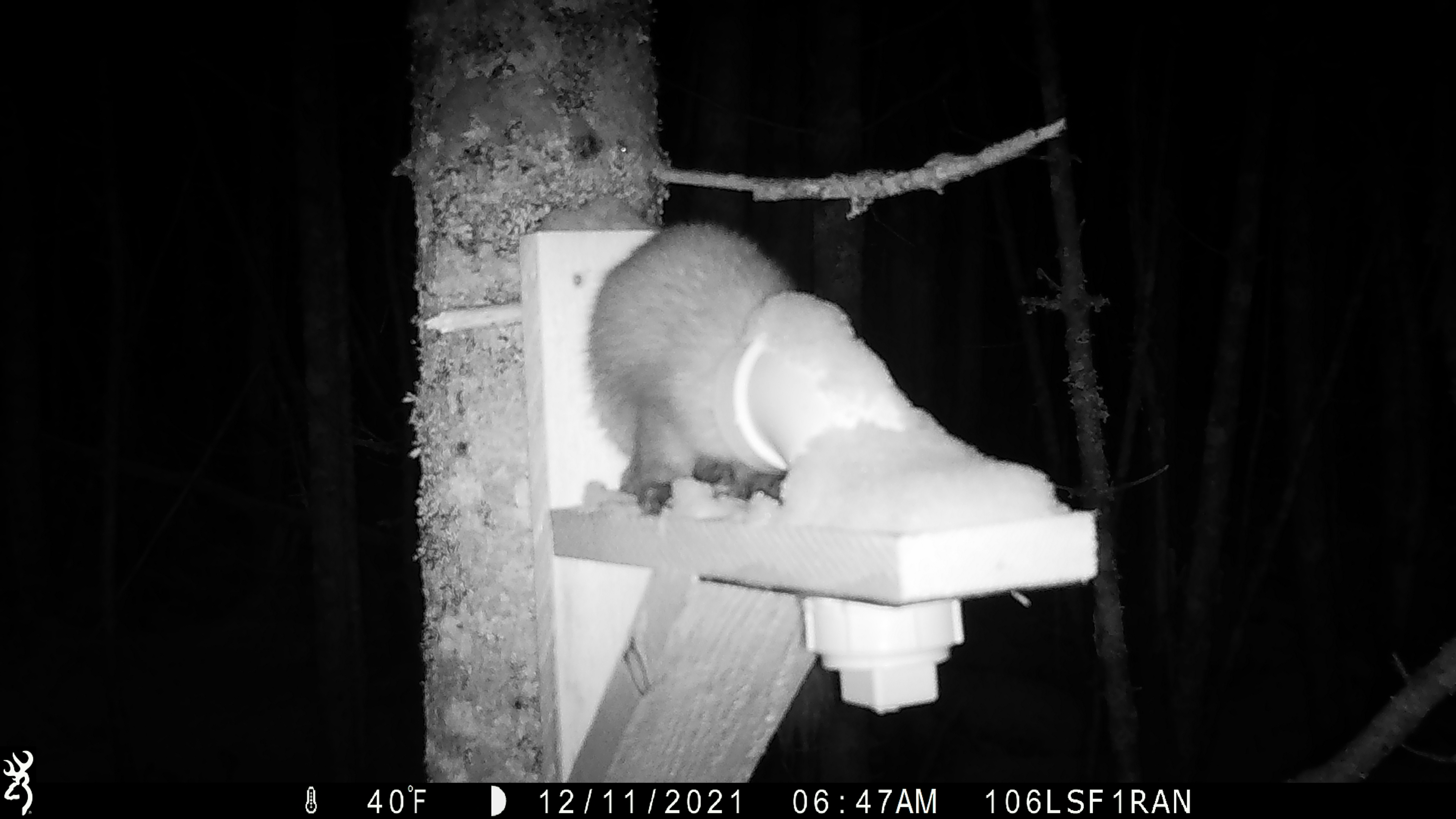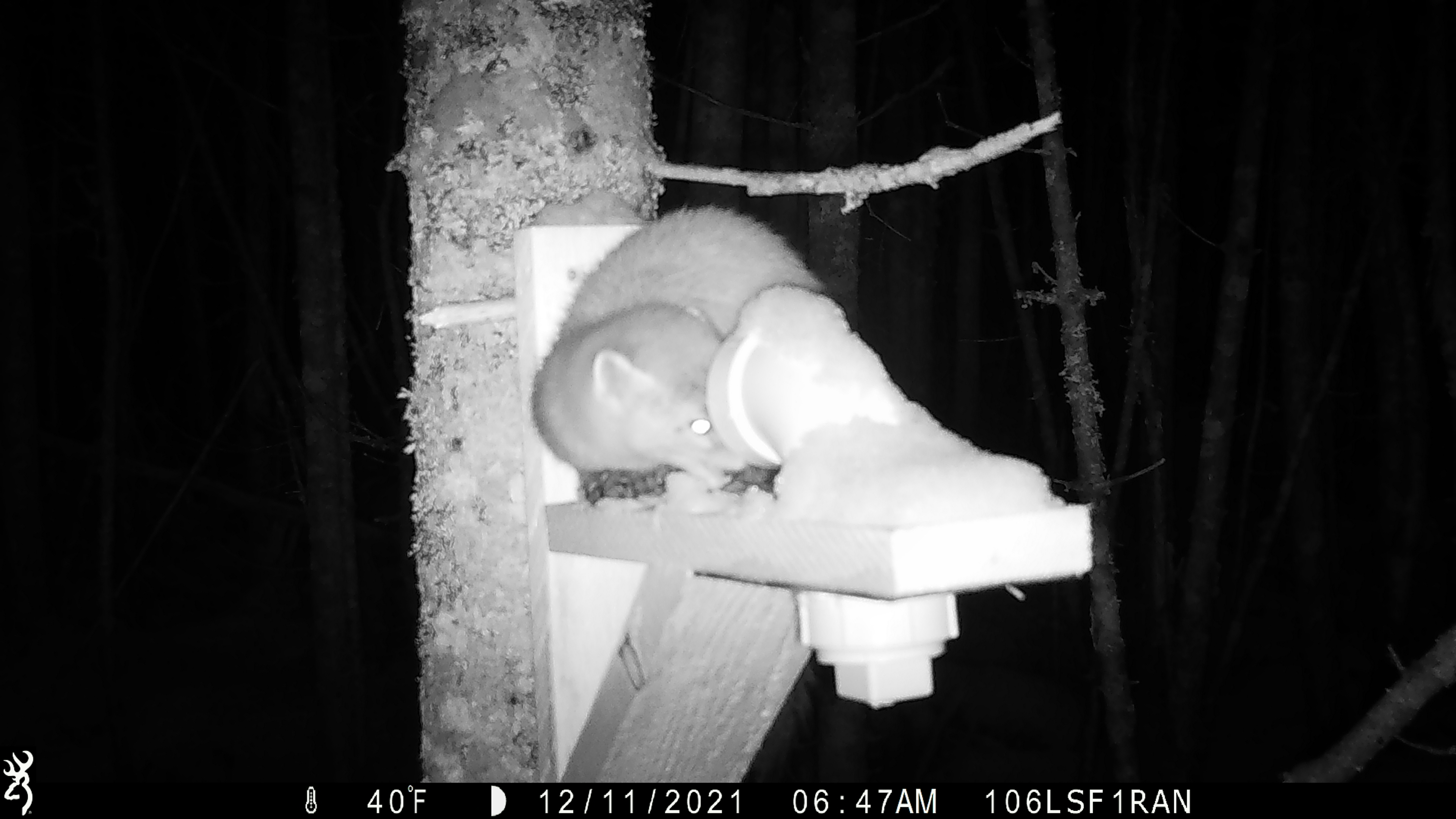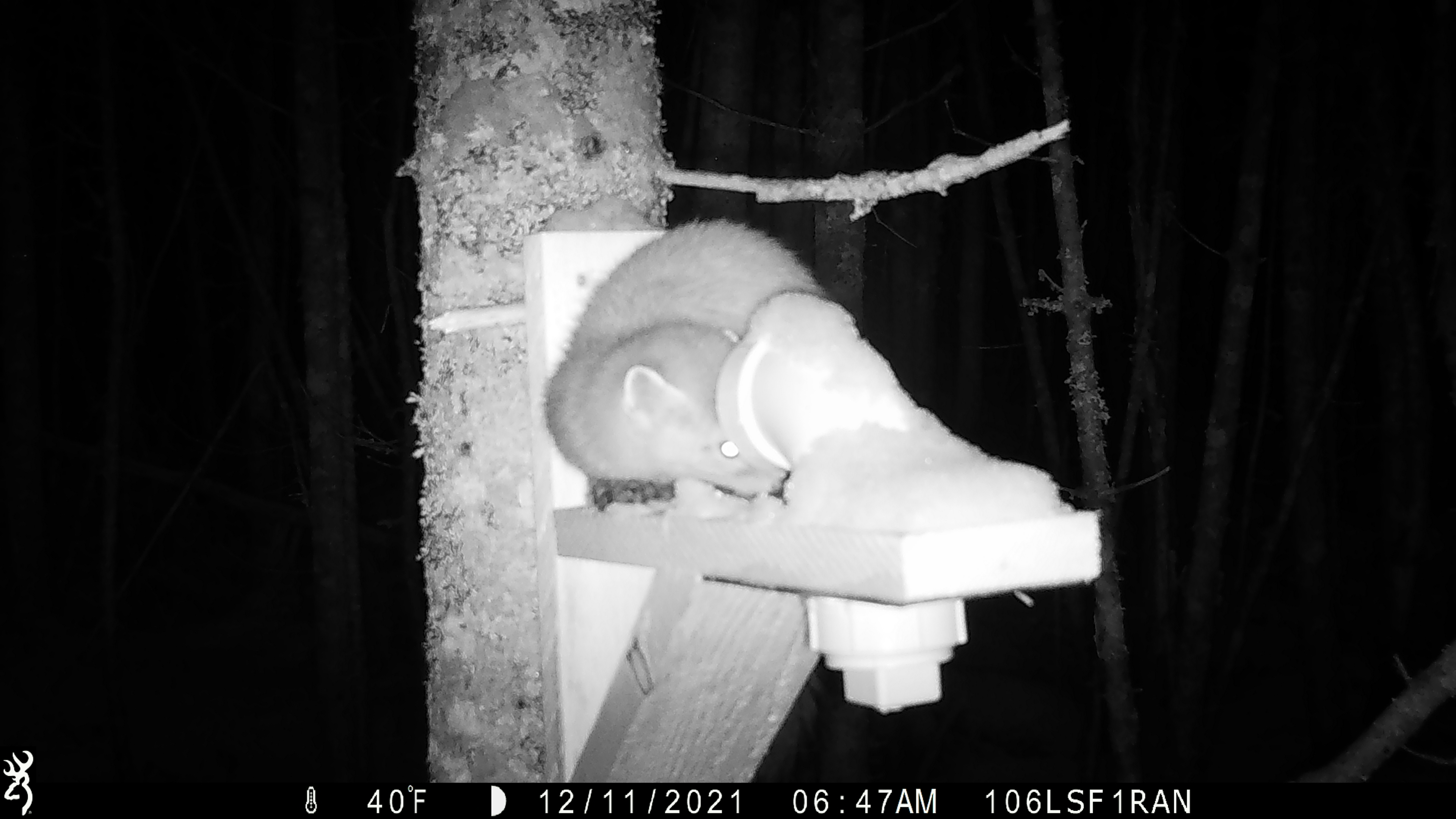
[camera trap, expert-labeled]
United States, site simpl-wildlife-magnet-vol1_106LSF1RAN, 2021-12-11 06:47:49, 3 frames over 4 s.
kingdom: Animalia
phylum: Chordata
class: Mammalia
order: Carnivora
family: Mustelidae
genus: Martes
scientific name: Martes americana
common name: american marten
American marten (Martes americana).